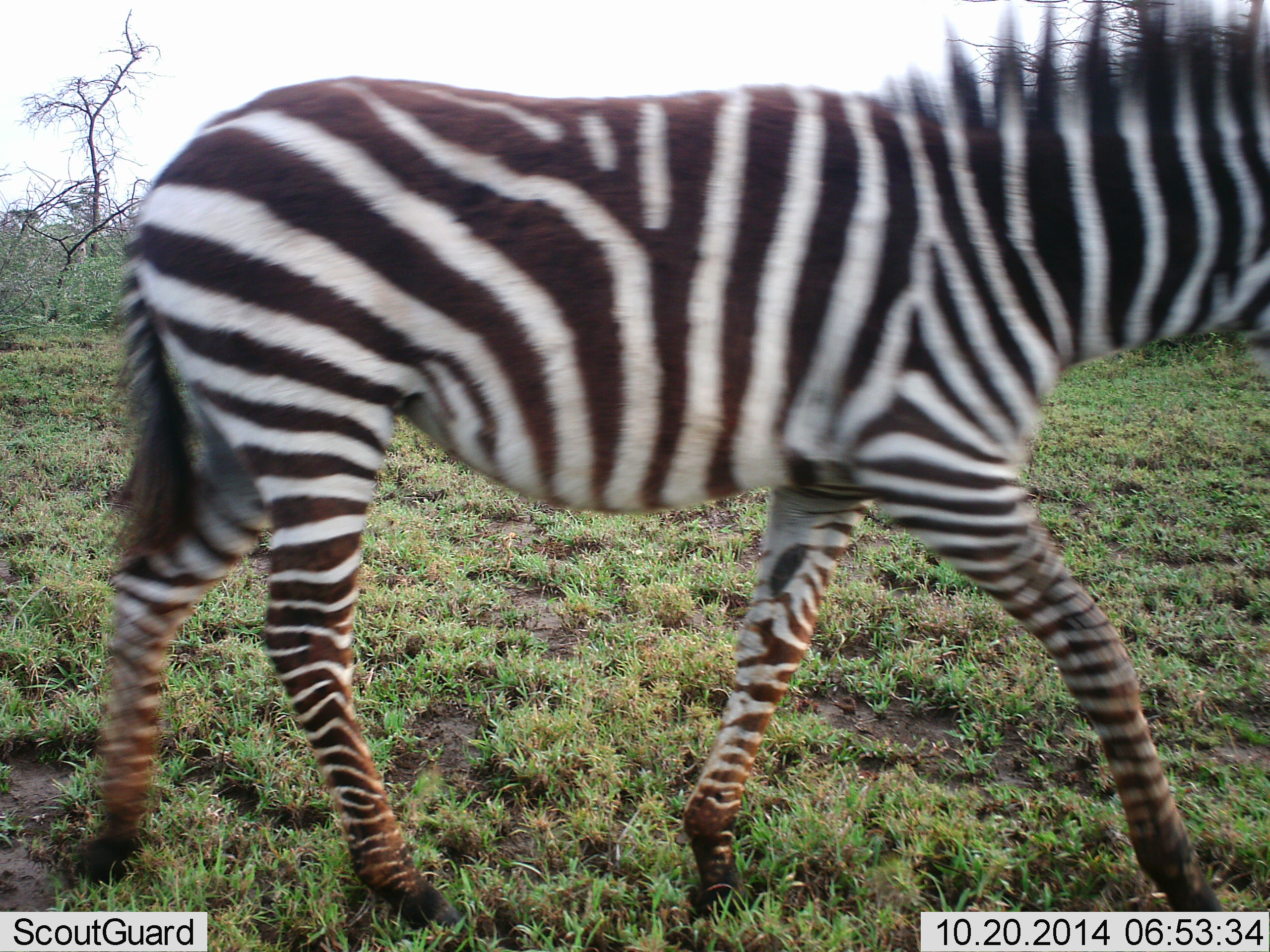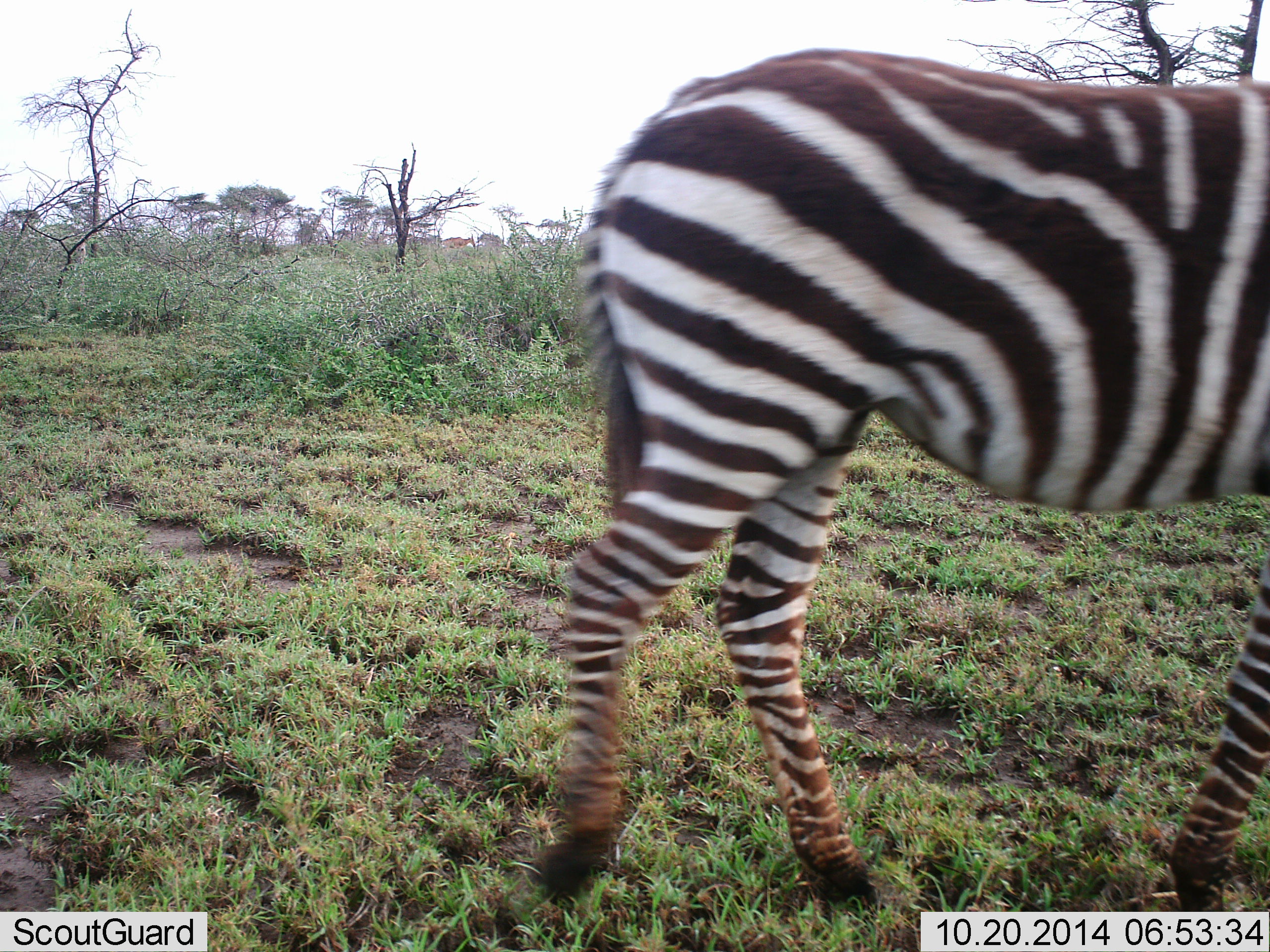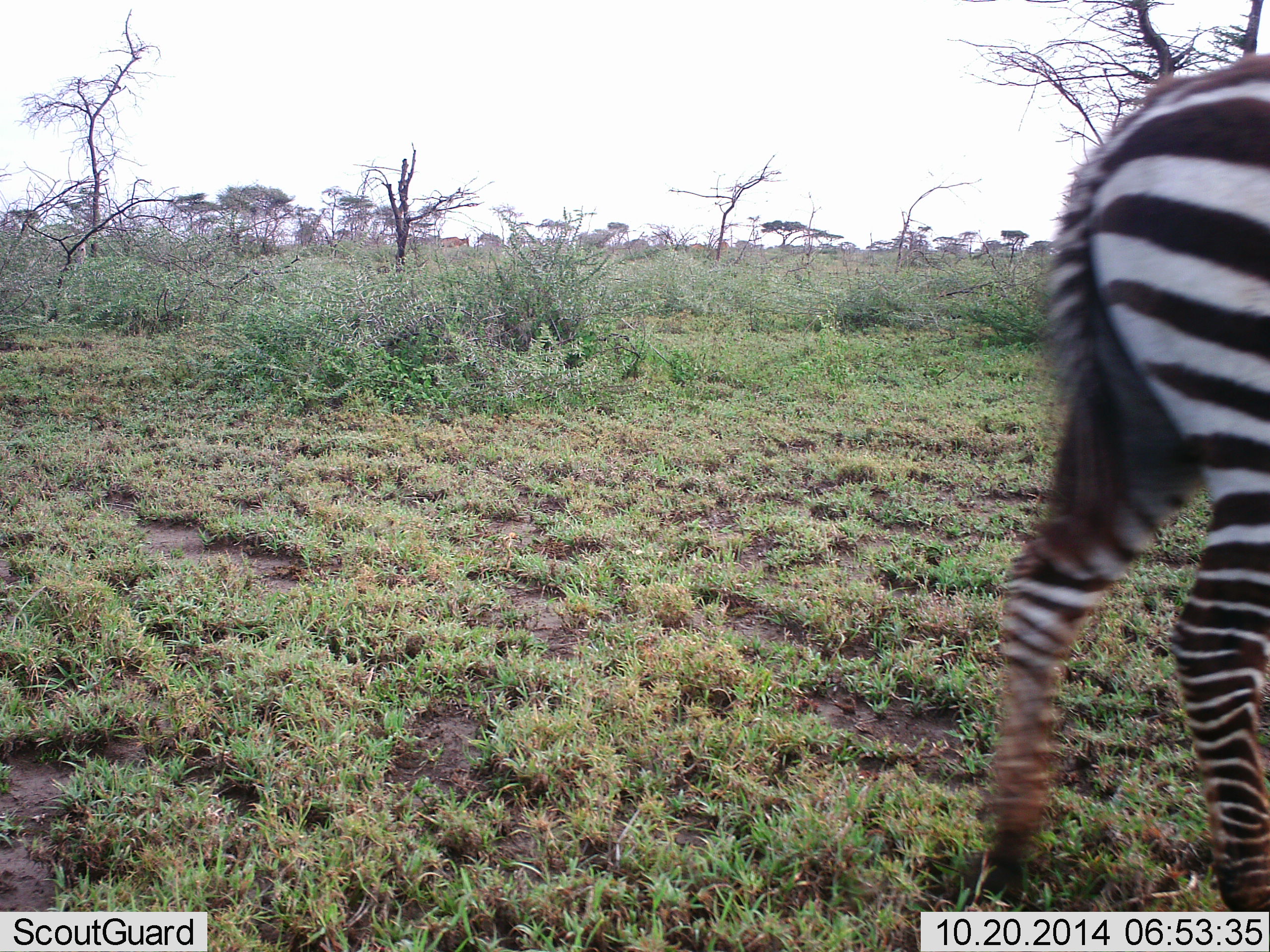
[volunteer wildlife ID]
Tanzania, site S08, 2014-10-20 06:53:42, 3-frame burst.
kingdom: Animalia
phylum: Chordata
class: Mammalia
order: Perissodactyla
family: Equidae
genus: Equus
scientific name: Equus quagga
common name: plains zebra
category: zebra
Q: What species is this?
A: Zebra (plains zebra) (Equus quagga).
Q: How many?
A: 1.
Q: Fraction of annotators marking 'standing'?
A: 17%.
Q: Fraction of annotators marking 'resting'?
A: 0%.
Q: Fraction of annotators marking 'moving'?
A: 83%.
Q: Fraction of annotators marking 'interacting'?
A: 0%.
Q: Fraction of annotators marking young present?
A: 17%.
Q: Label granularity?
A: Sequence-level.